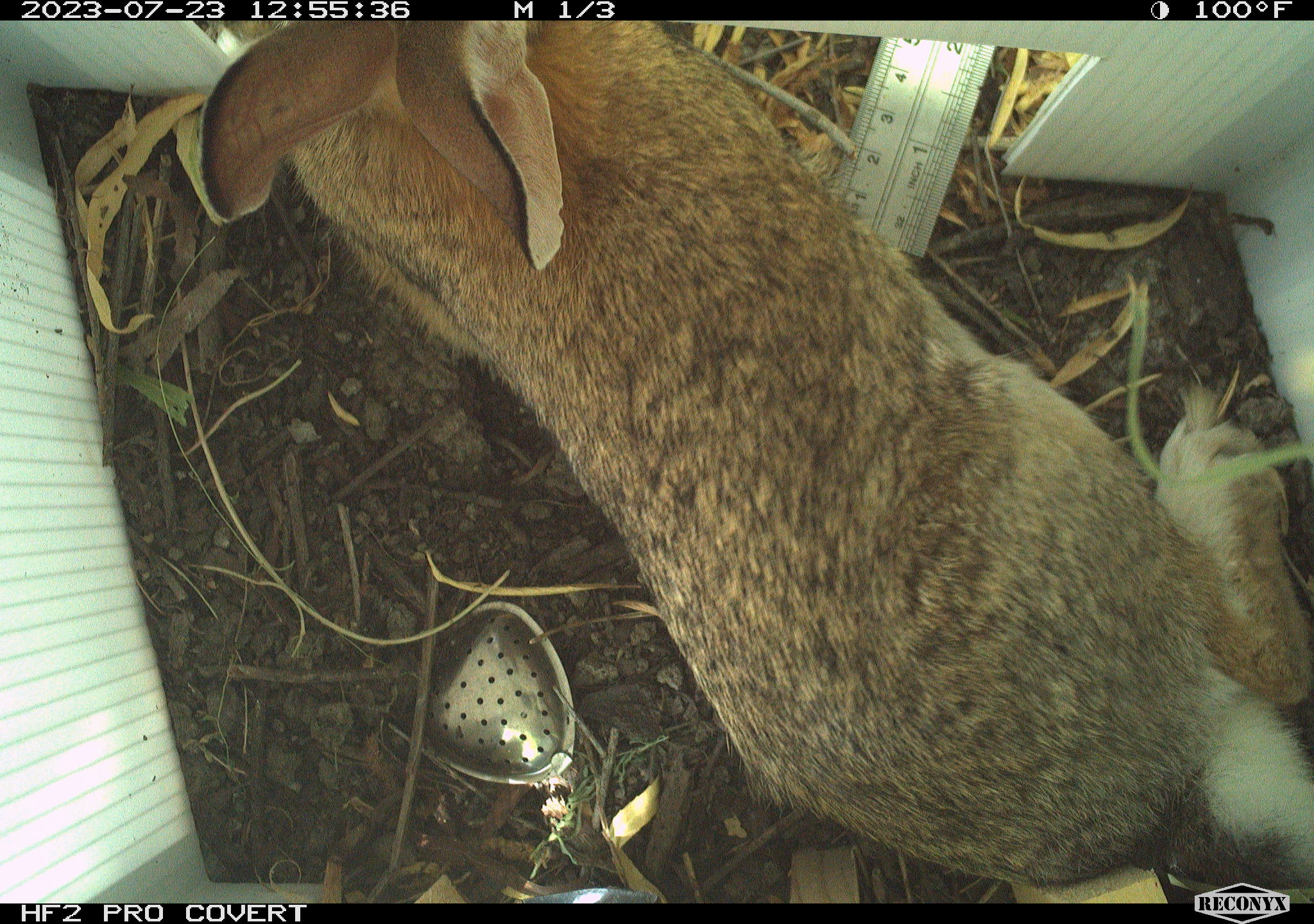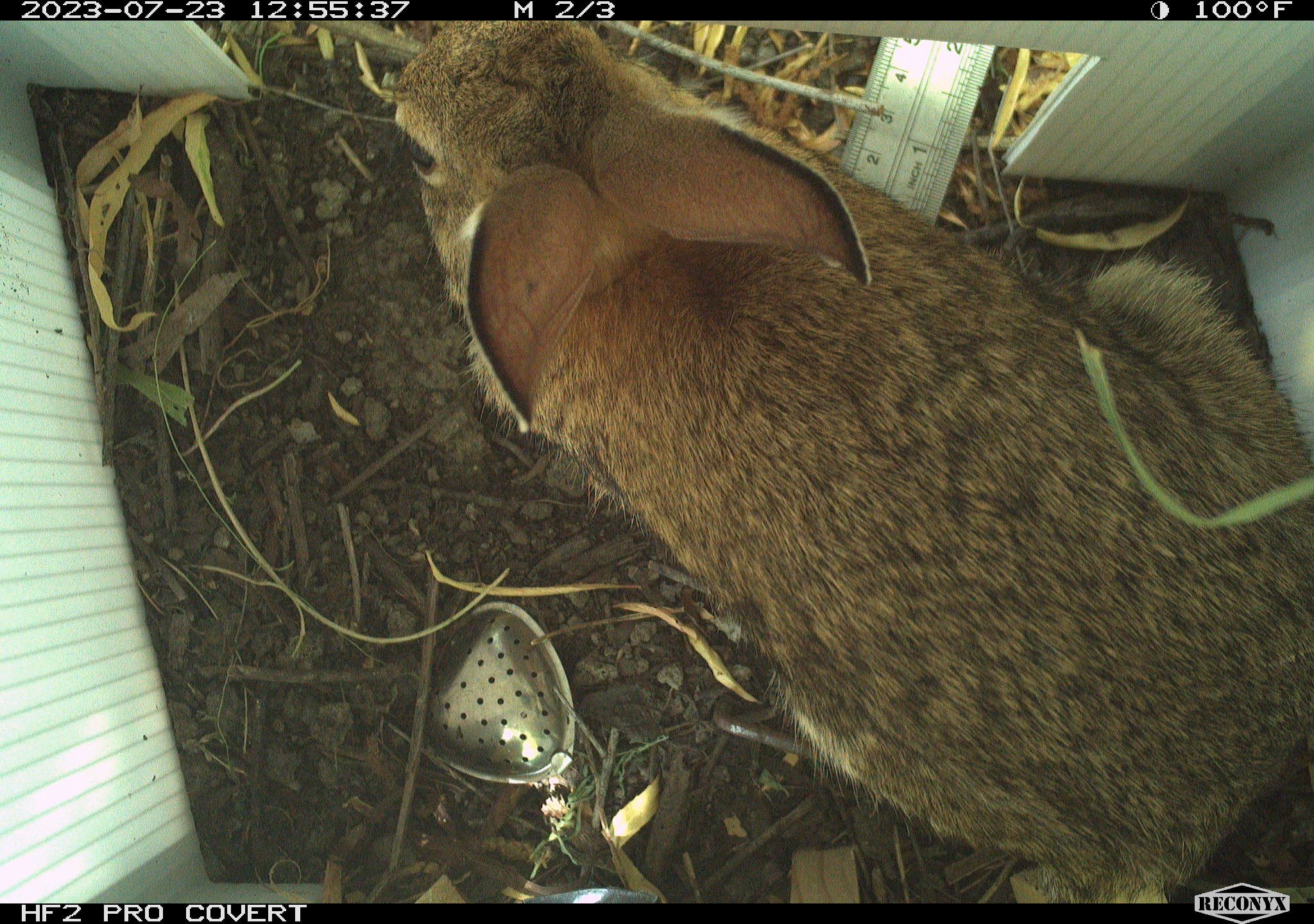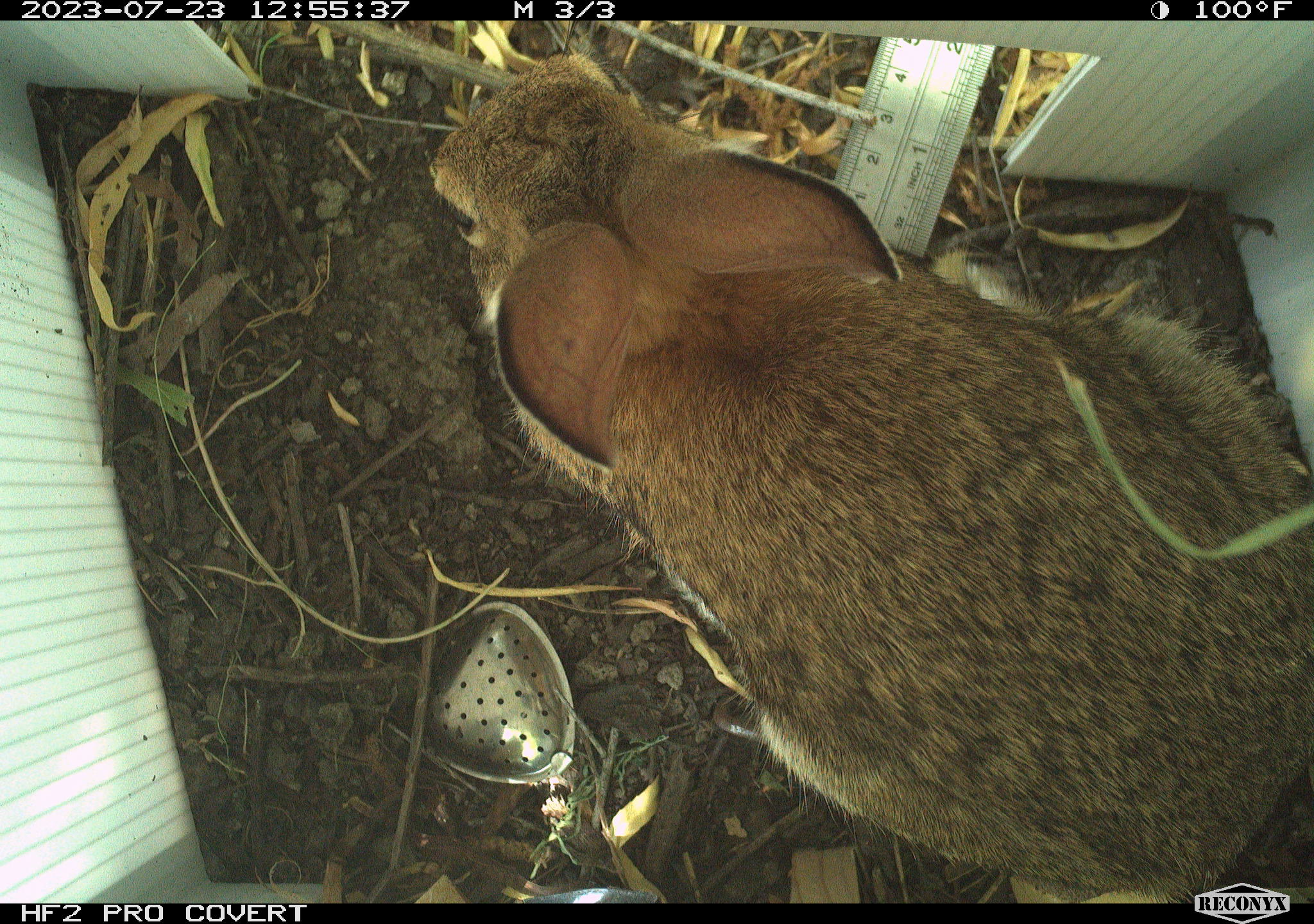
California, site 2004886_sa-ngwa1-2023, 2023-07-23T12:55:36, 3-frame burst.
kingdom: Animalia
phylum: Chordata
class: Mammalia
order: Lagomorpha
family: Leporidae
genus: Sylvilagus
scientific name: Sylvilagus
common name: cottontail rabbits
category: sylvilagus species